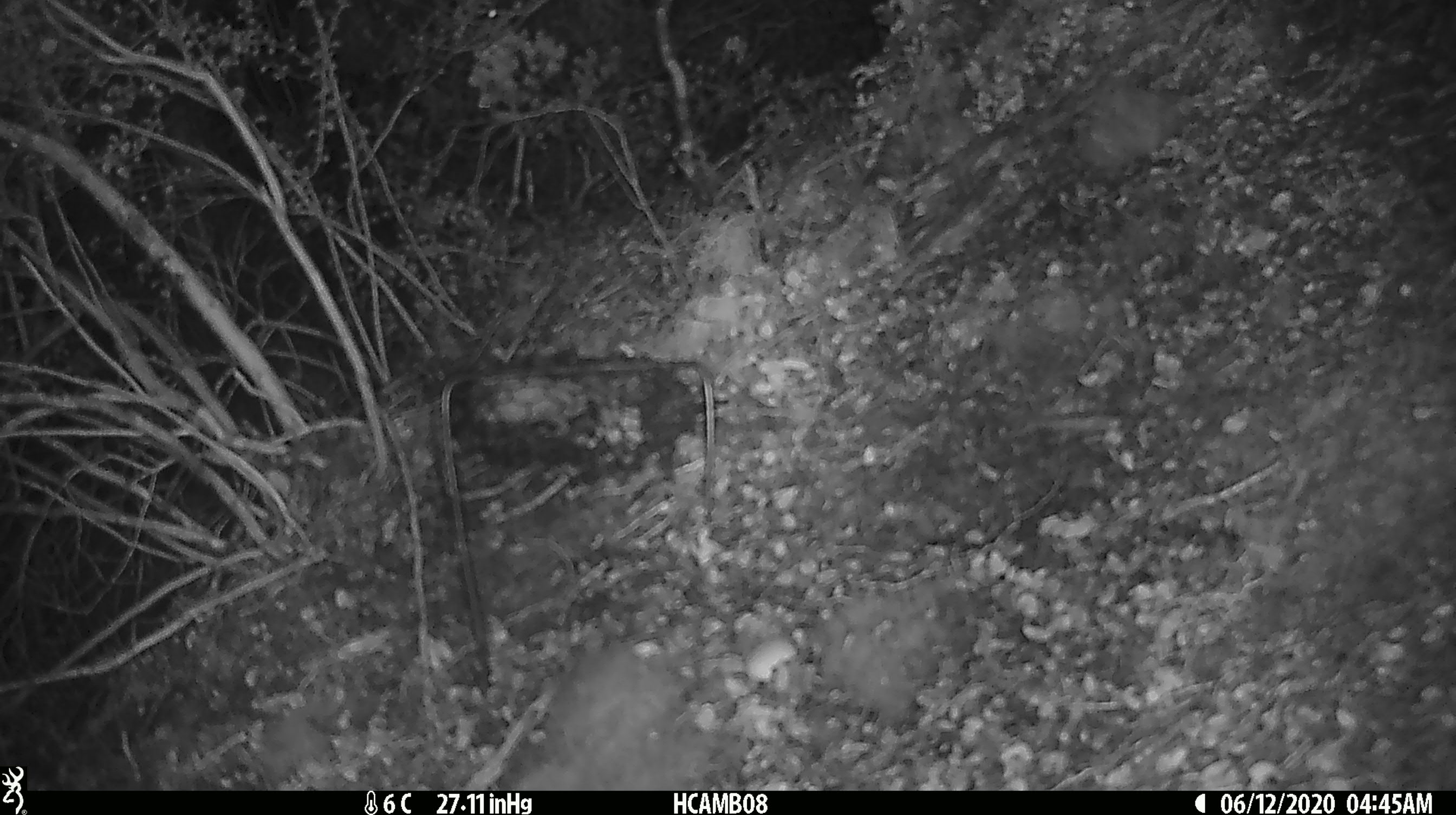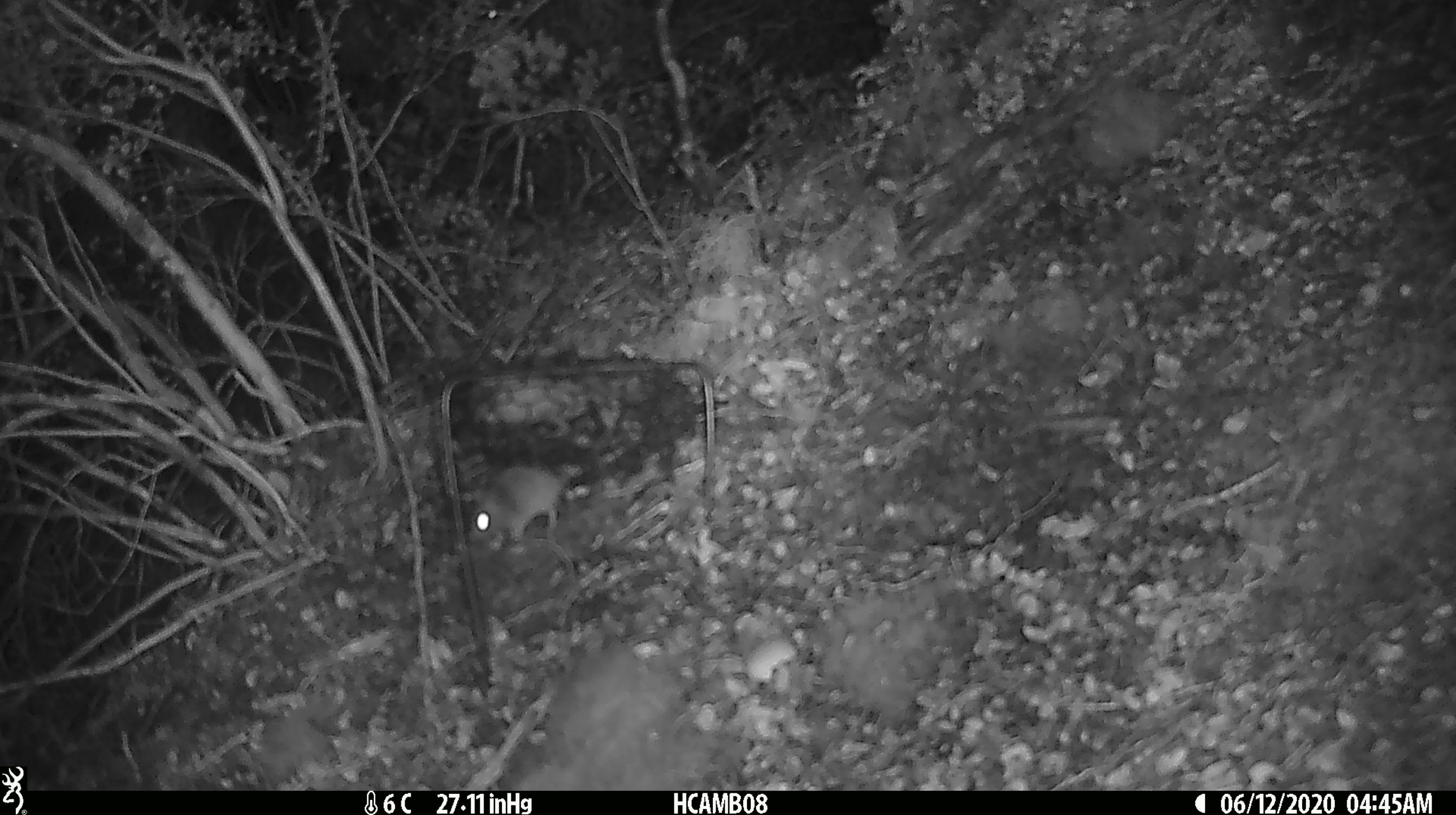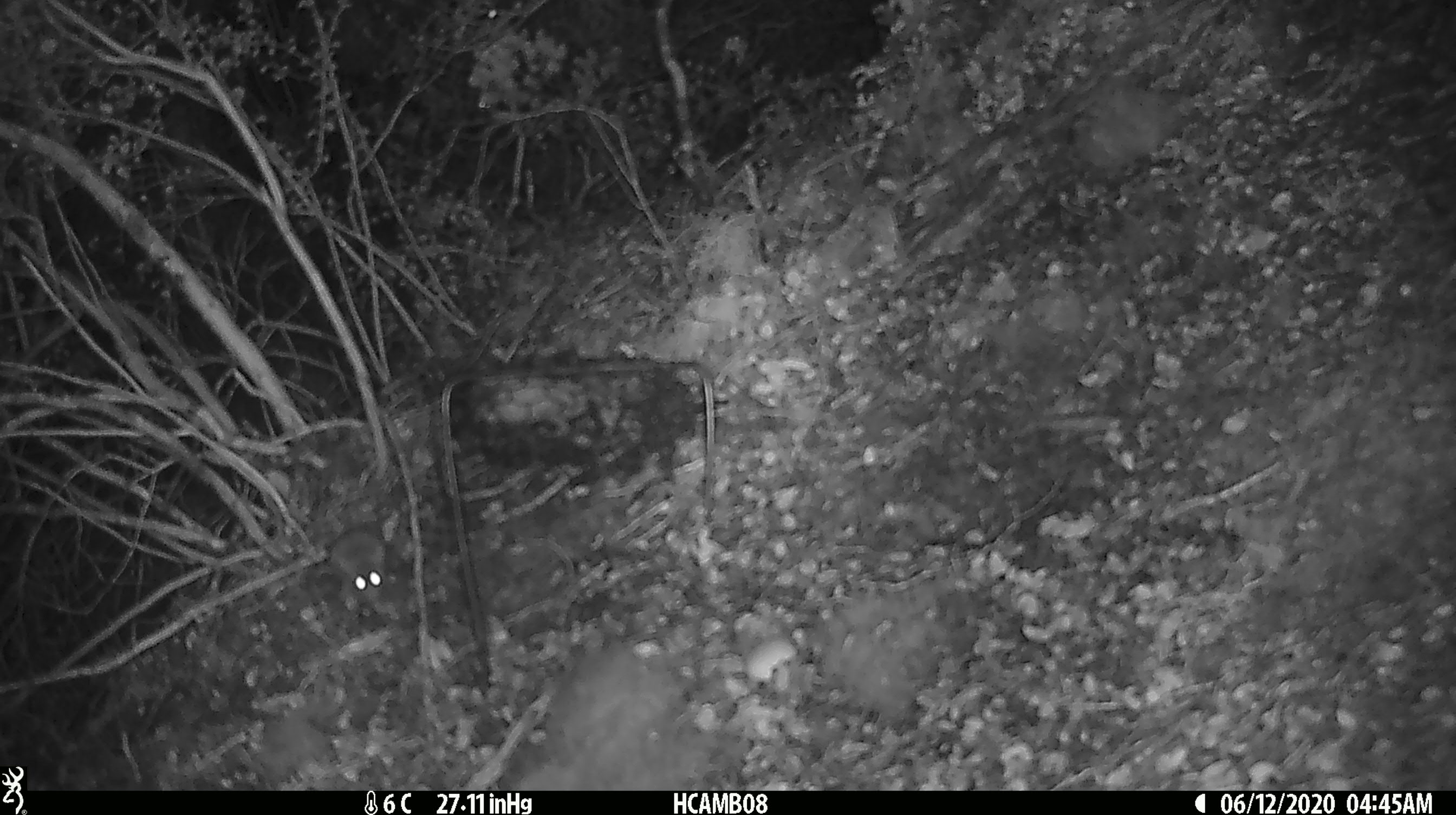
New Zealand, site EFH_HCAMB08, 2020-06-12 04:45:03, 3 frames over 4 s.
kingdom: Animalia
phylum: Chordata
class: Mammalia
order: Rodentia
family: Muridae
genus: Mus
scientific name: Mus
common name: mouse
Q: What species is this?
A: Mouse (Mus).